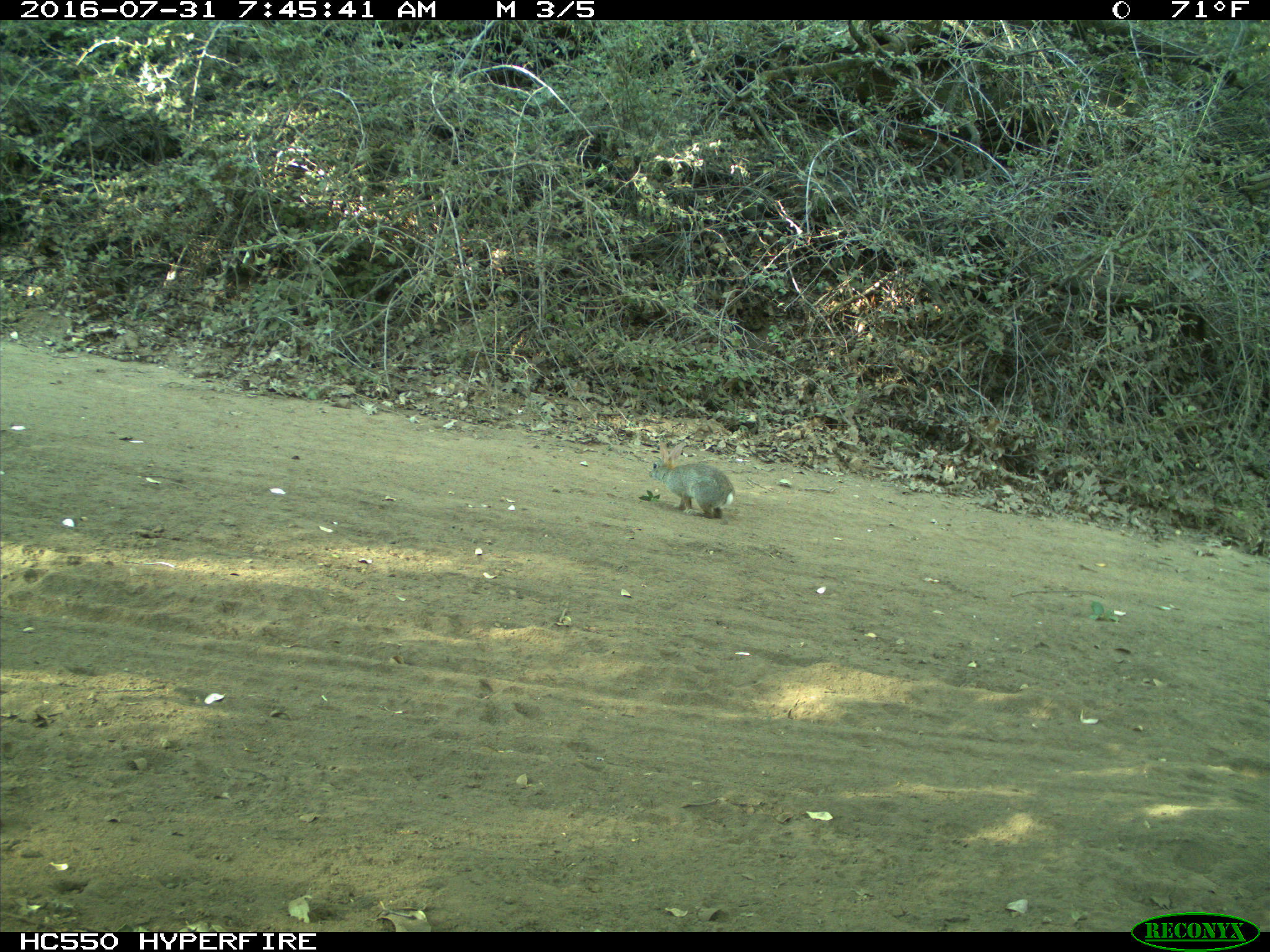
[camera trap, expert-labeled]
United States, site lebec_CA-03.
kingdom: Animalia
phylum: Chordata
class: Mammalia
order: Lagomorpha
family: Leporidae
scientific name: Leporidae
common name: rabbits and hares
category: unidentified rabbit